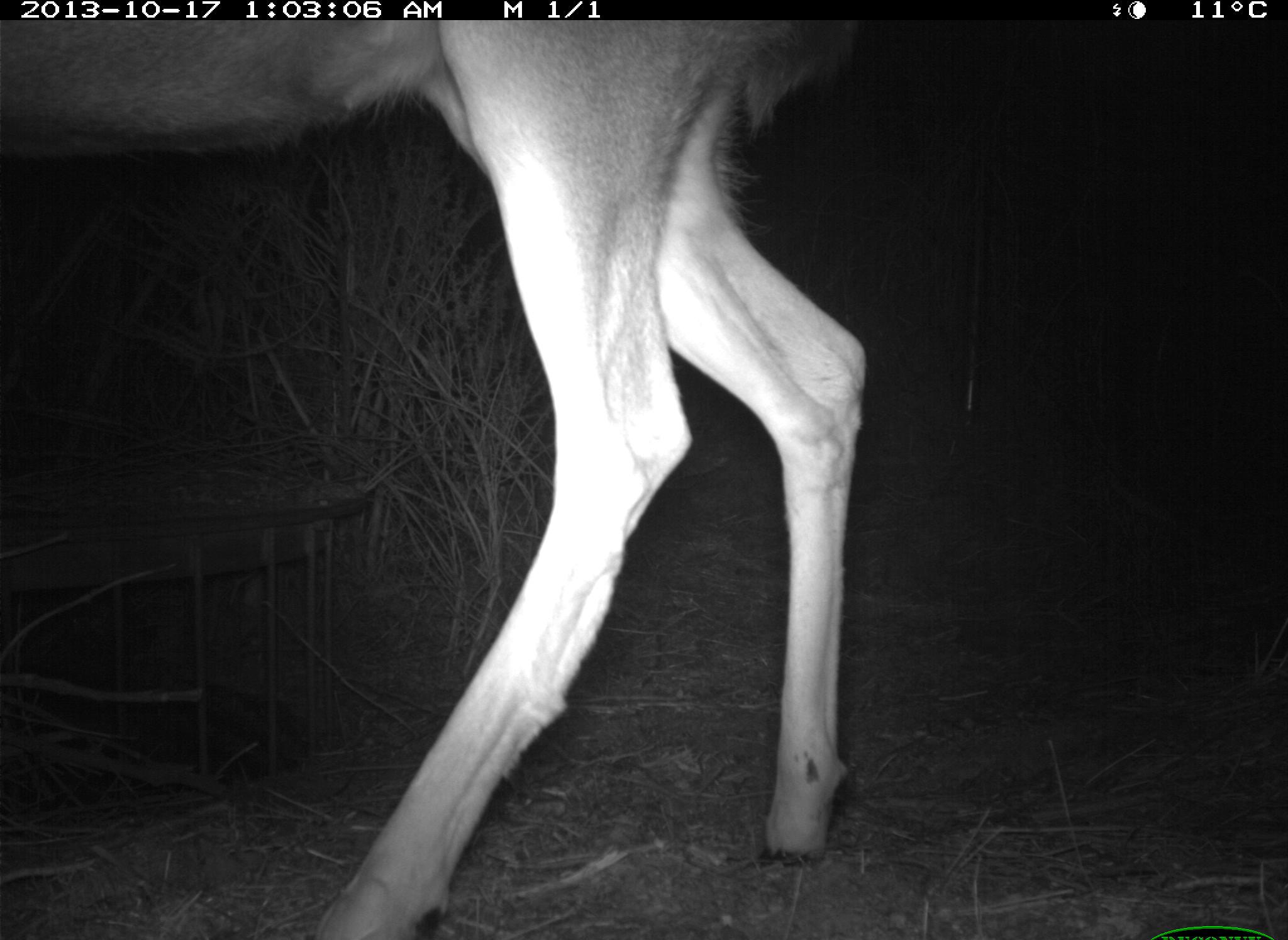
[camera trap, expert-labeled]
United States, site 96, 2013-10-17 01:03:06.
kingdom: Animalia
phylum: Chordata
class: Mammalia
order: Artiodactyla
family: Cervidae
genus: Odocoileus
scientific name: Odocoileus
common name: deer